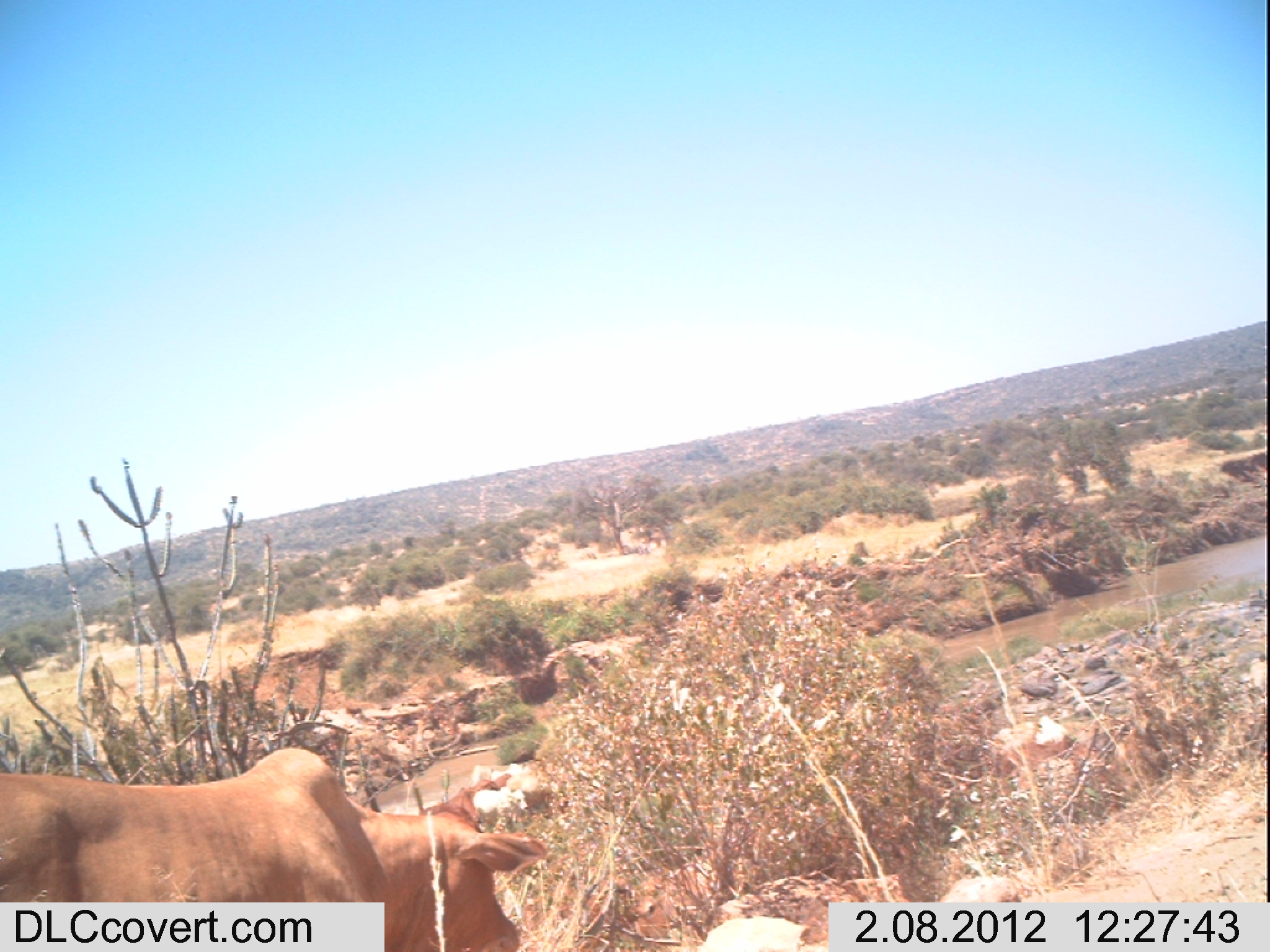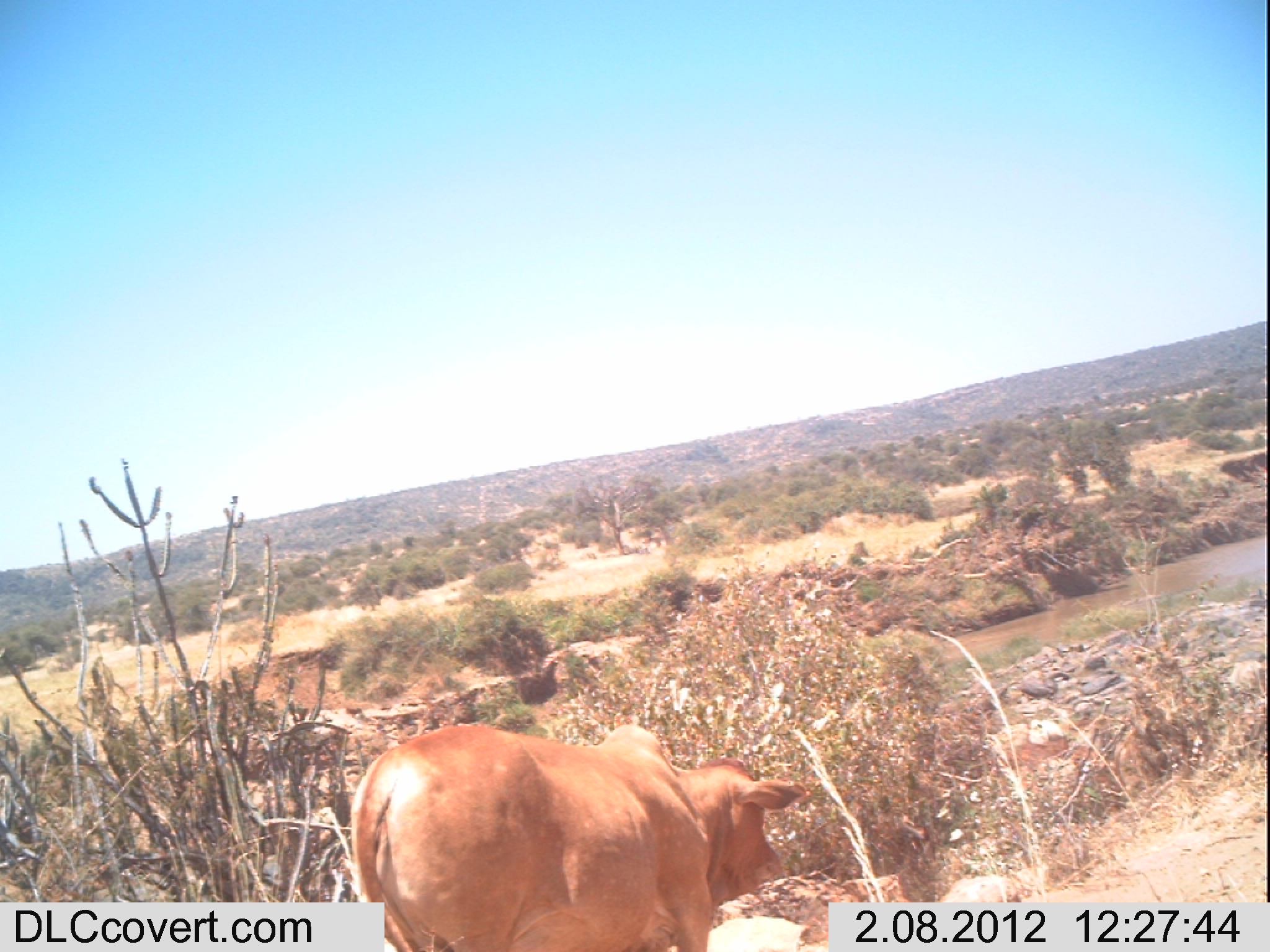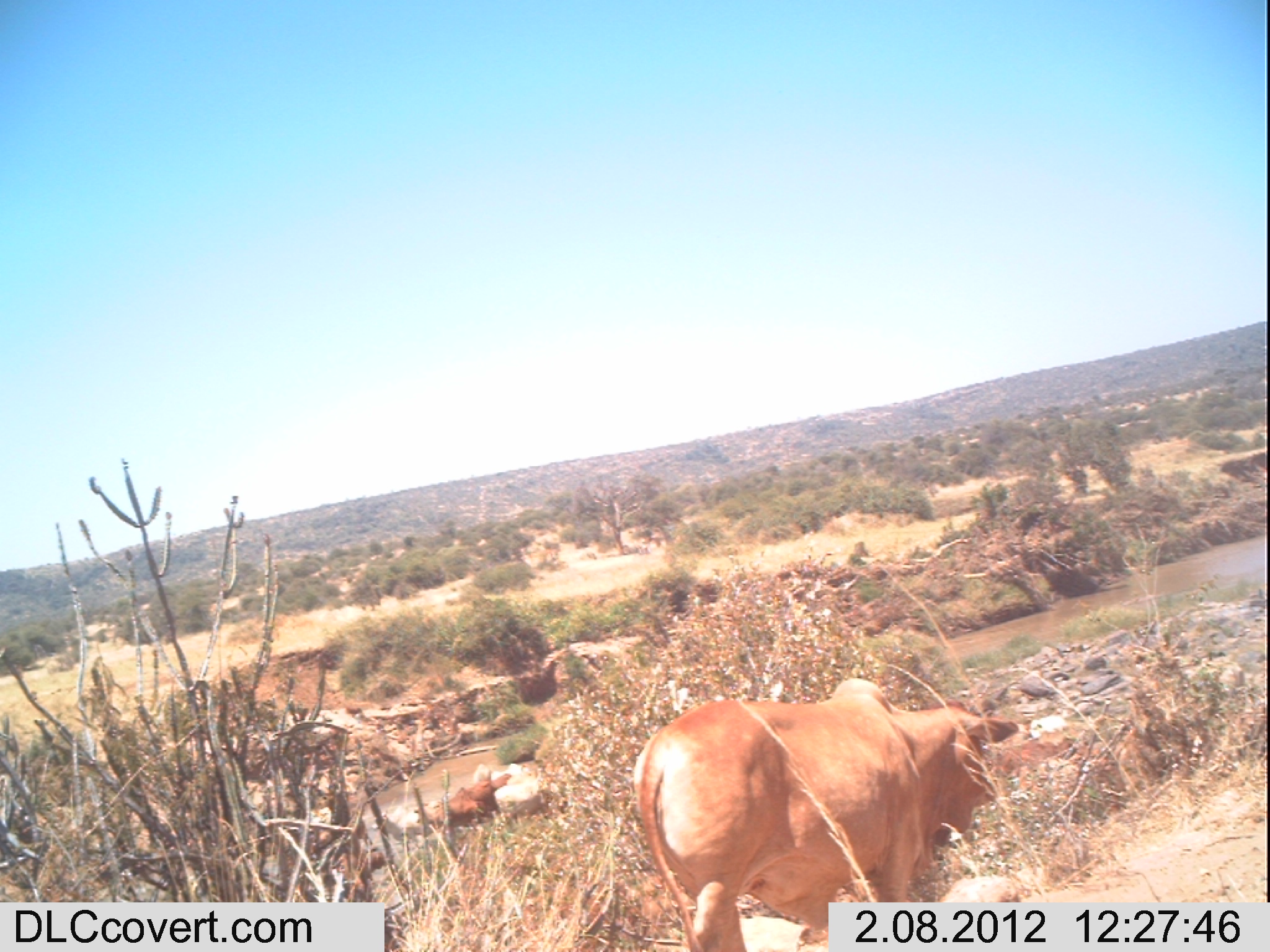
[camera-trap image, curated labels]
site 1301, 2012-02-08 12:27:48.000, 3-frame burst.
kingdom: Animalia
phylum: Chordata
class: Mammalia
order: Artiodactyla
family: Bovidae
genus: Bos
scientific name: Bos taurus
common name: domestic cattle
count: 4